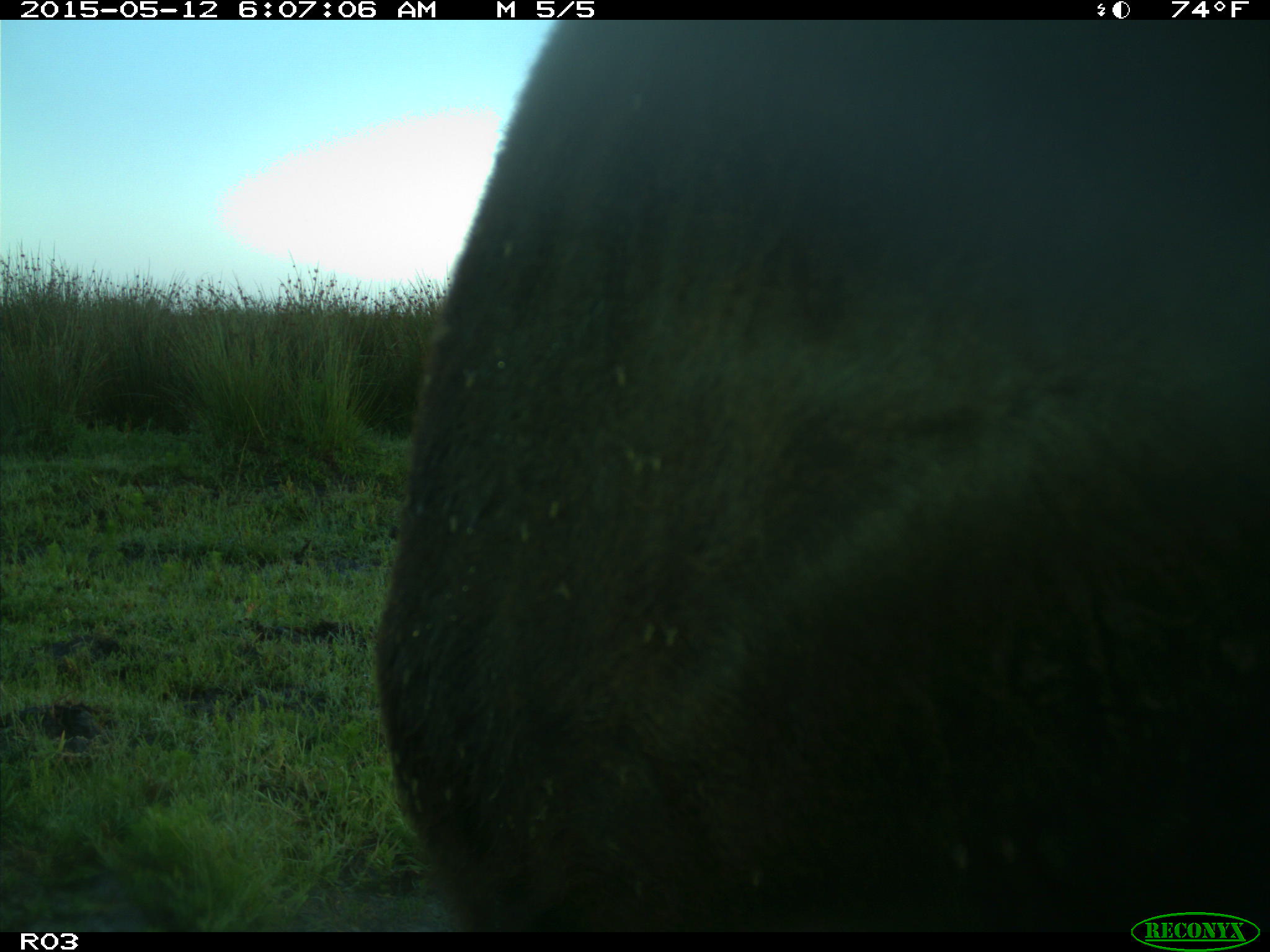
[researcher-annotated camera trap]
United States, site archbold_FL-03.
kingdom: Animalia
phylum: Chordata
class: Mammalia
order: Artiodactyla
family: Bovidae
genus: Bos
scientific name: Bos taurus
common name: domestic cow